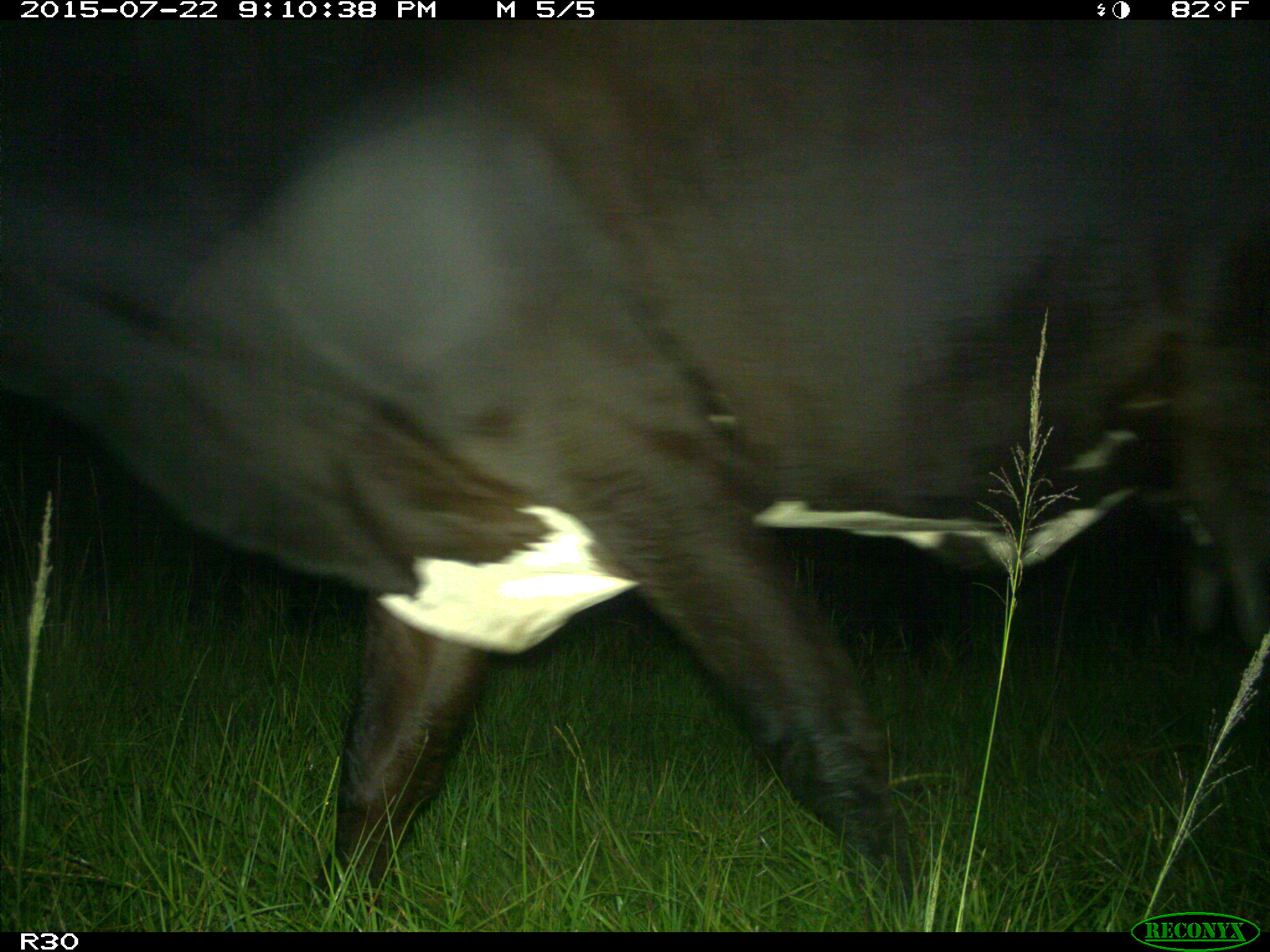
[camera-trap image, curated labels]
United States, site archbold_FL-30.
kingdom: Animalia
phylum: Chordata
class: Mammalia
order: Artiodactyla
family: Bovidae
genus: Bos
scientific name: Bos taurus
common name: domestic cow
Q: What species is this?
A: Bos taurus (domestic cow).